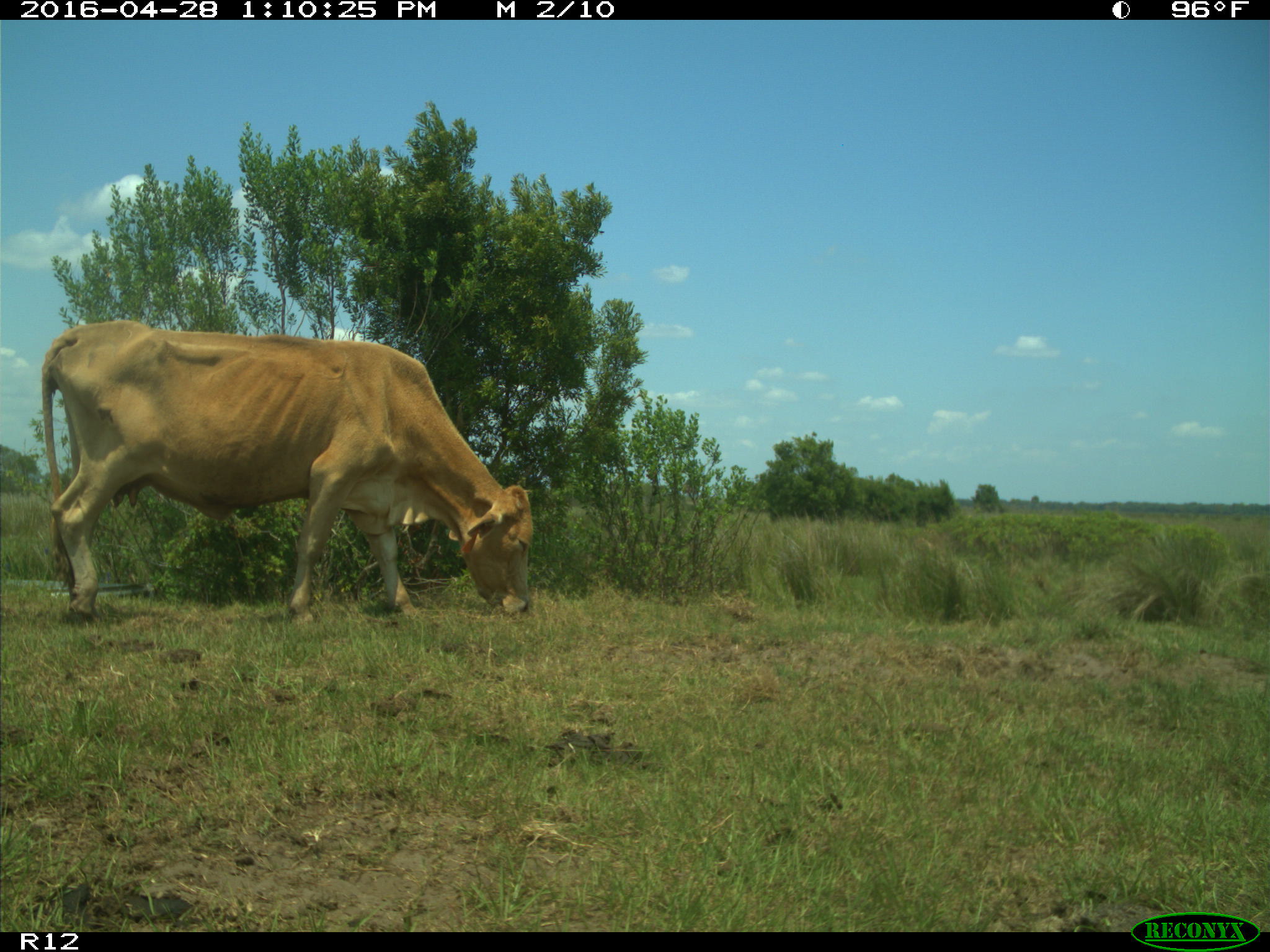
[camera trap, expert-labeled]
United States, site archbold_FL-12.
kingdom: Animalia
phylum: Chordata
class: Mammalia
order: Artiodactyla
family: Bovidae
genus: Bos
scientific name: Bos taurus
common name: domestic cow